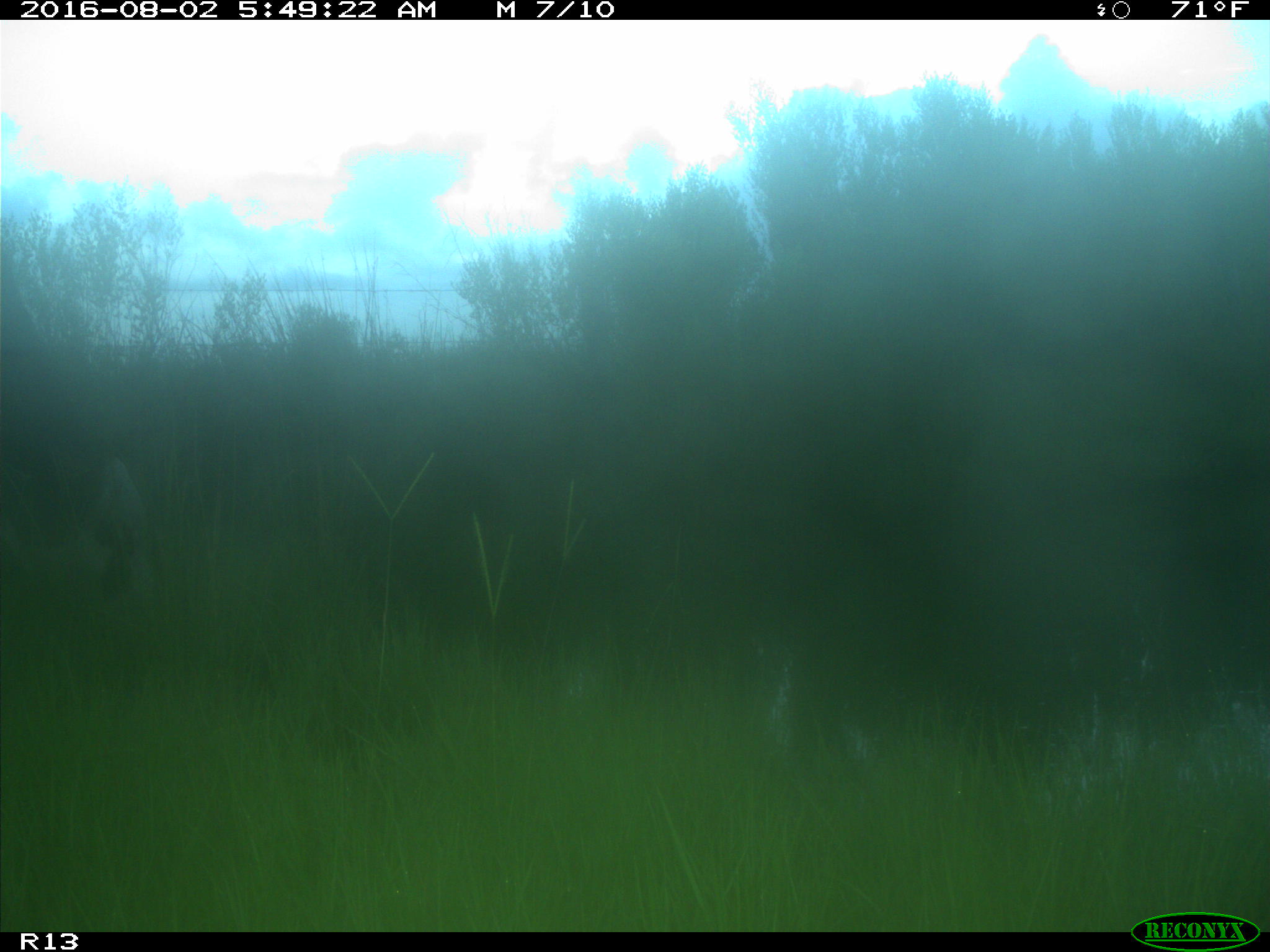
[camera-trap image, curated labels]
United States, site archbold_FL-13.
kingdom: Animalia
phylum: Chordata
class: Mammalia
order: Artiodactyla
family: Bovidae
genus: Bos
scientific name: Bos taurus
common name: domestic cow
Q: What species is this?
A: Bos taurus (domestic cow).